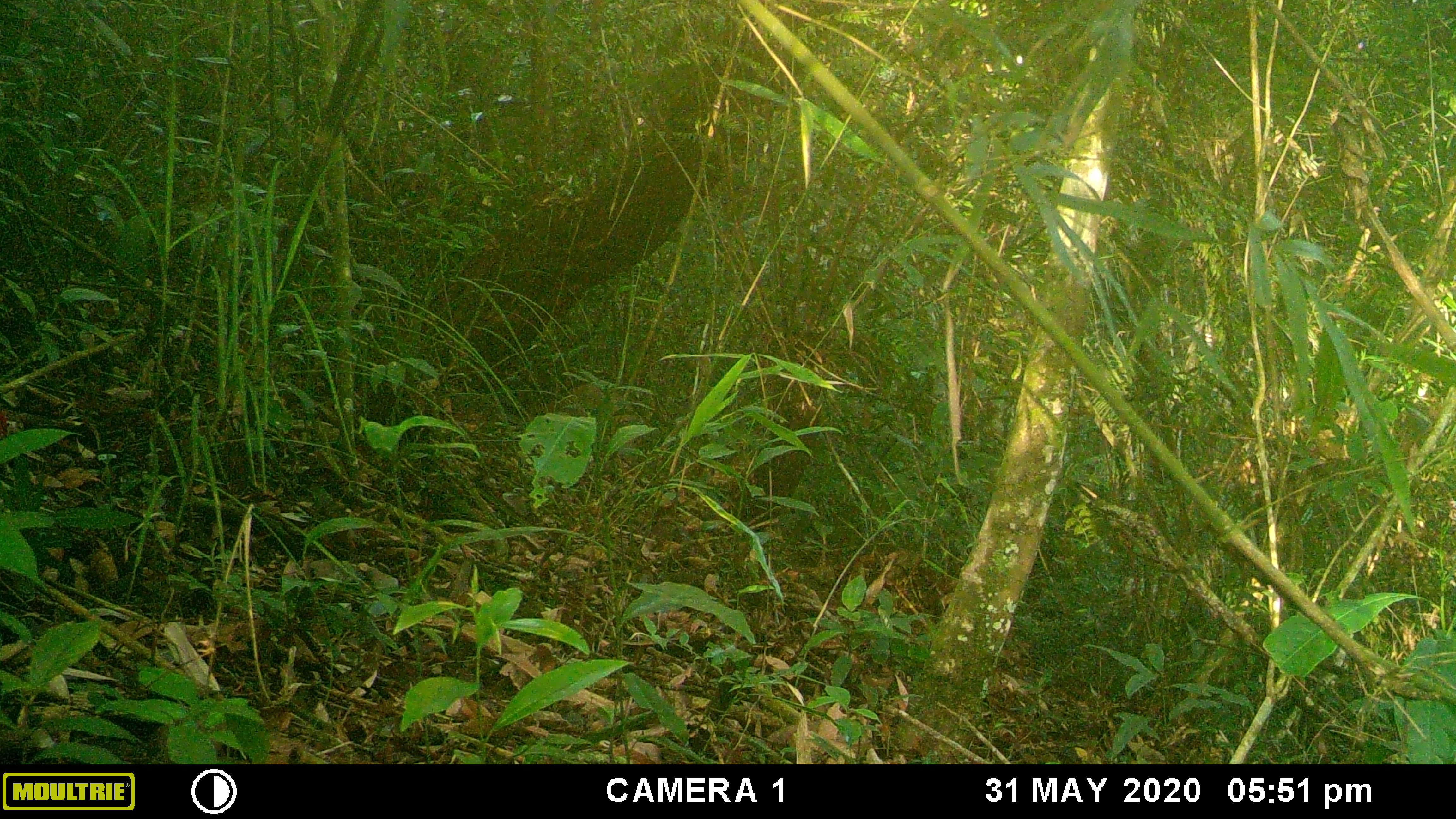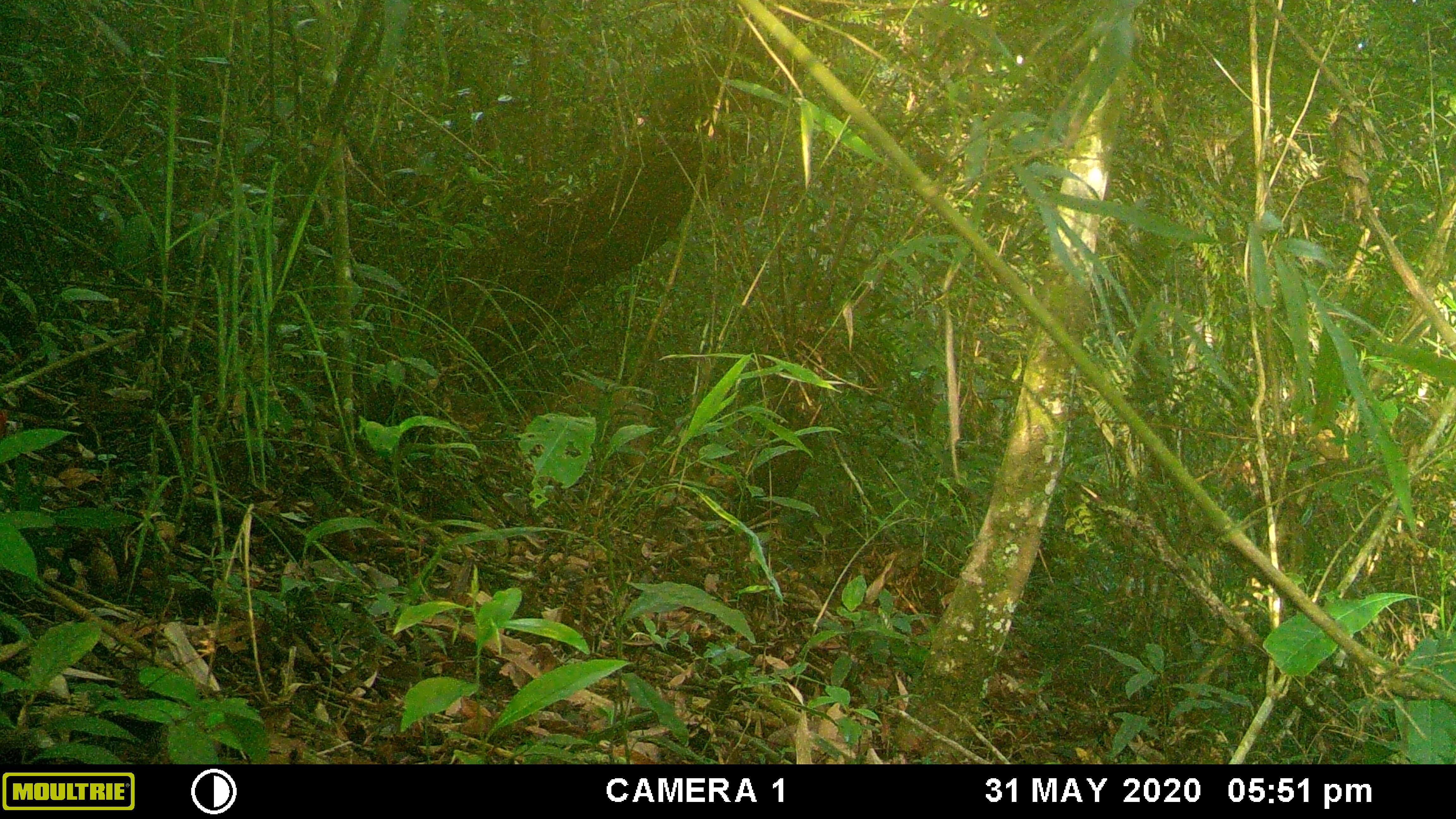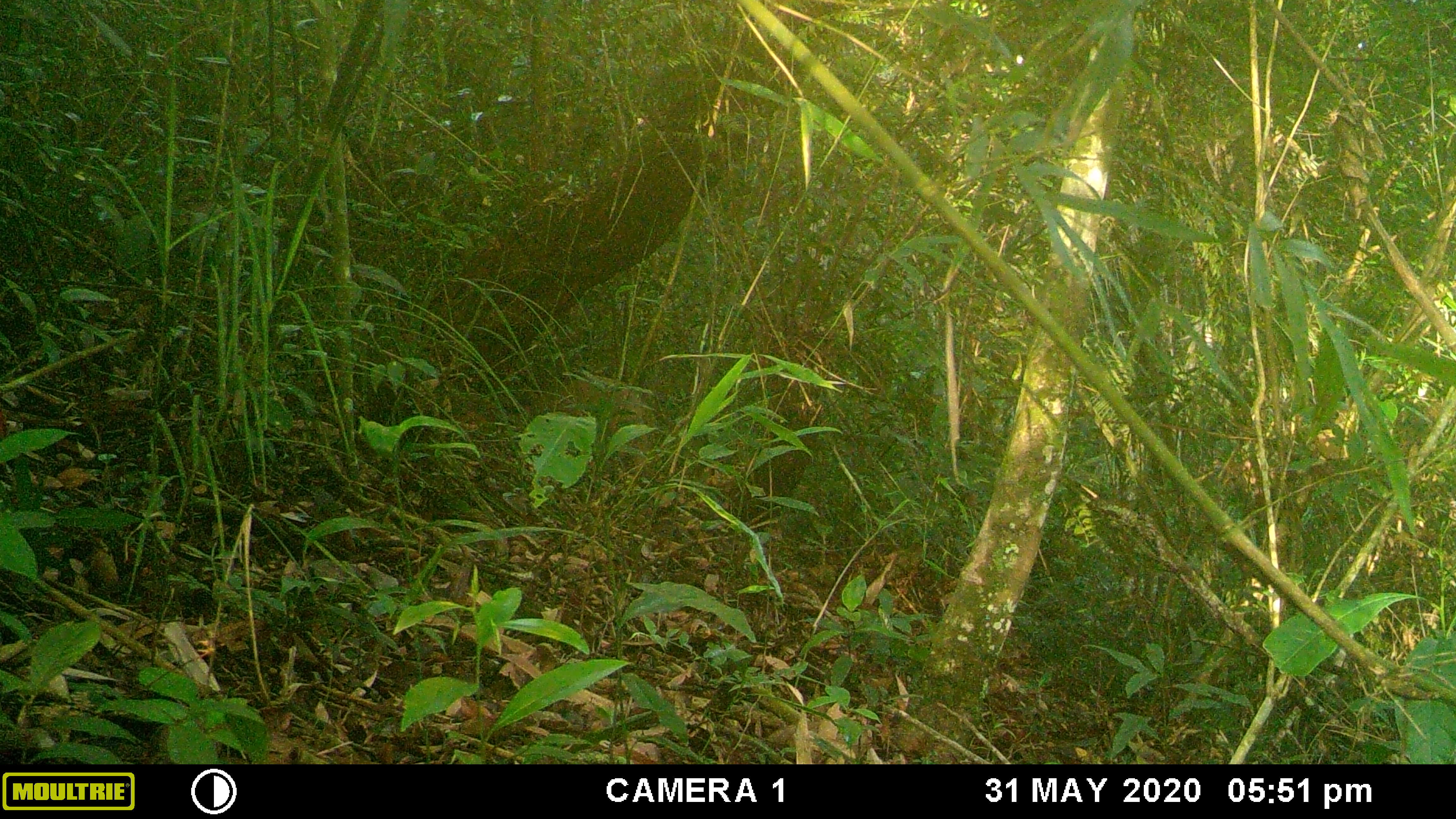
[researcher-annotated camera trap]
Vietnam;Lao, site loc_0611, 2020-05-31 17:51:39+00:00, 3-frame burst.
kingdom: Animalia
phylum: Chordata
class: Mammalia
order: Artiodactyla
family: Suidae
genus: Sus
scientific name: Sus scrofa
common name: eurasian wild pig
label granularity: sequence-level